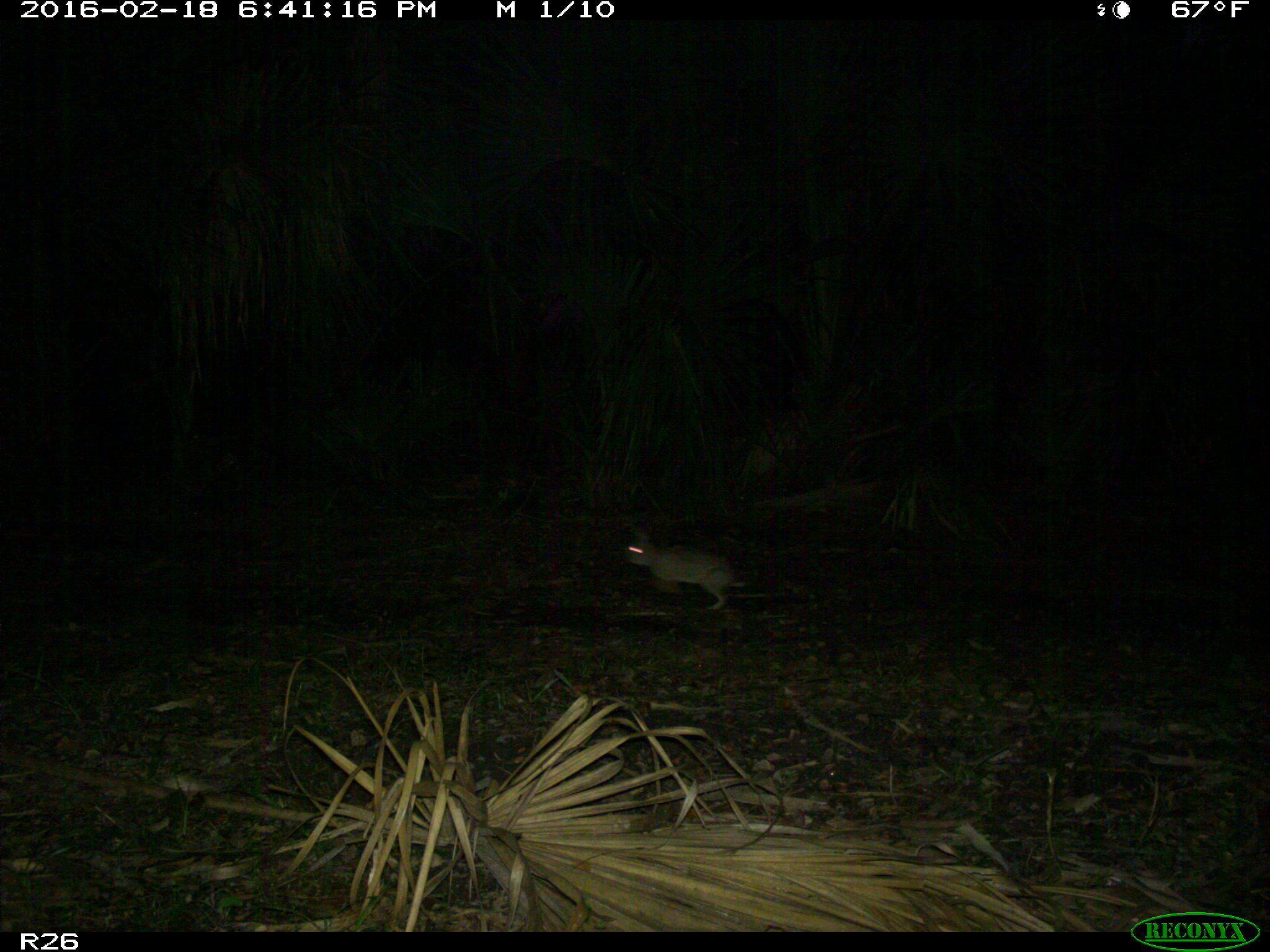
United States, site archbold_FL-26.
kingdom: Animalia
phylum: Chordata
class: Mammalia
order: Lagomorpha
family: Leporidae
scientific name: Leporidae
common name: rabbits and hares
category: unidentified rabbit